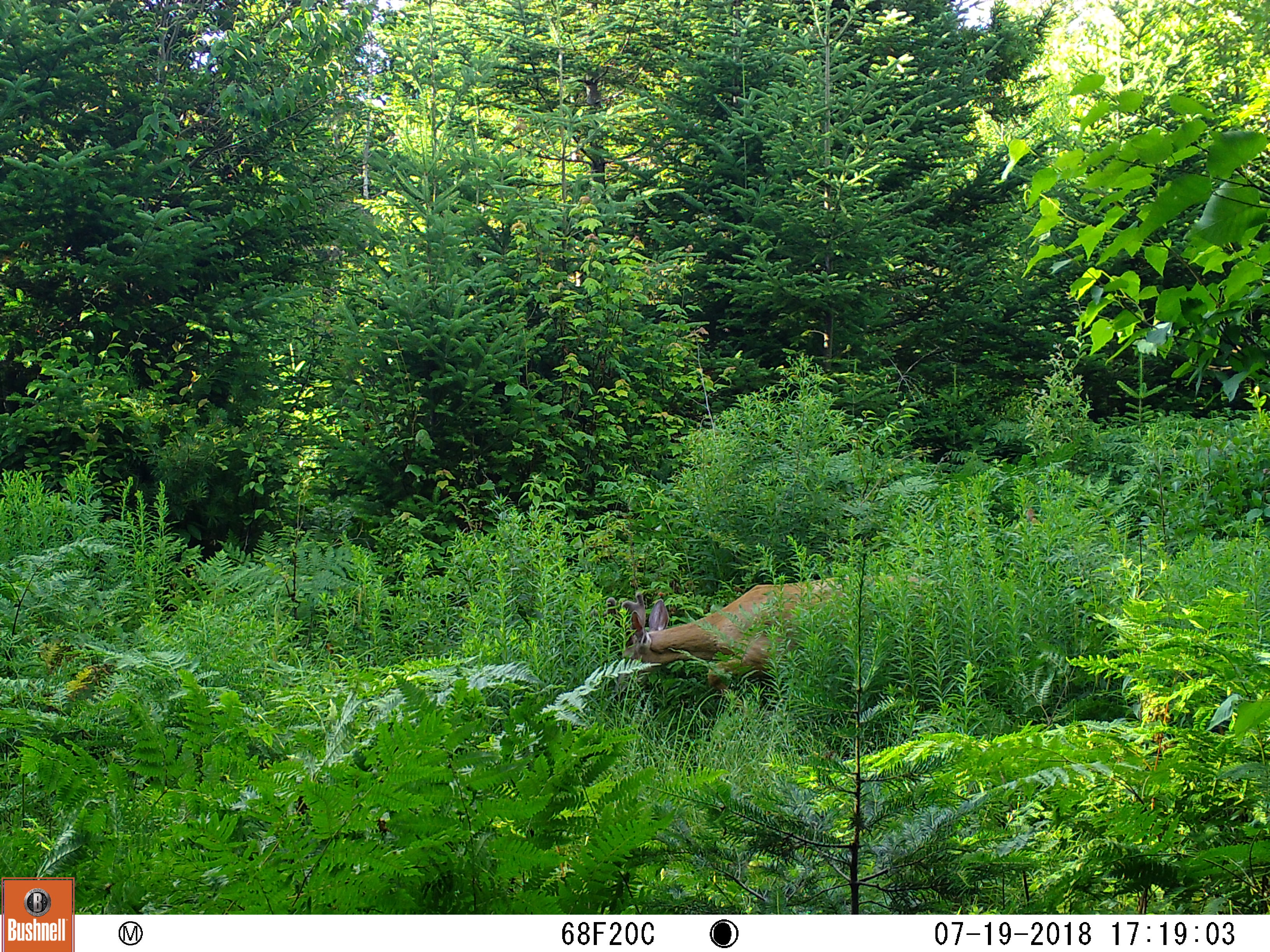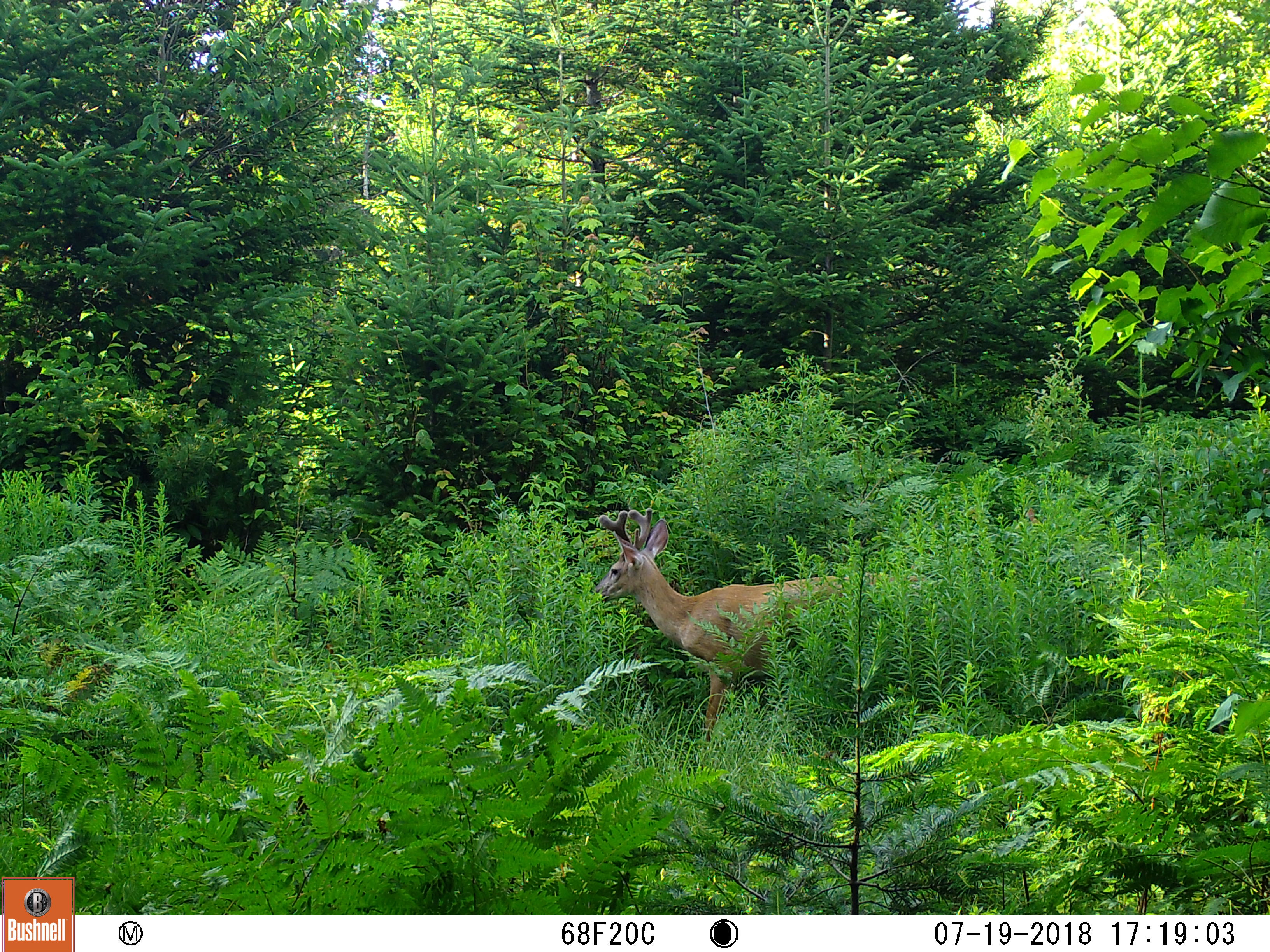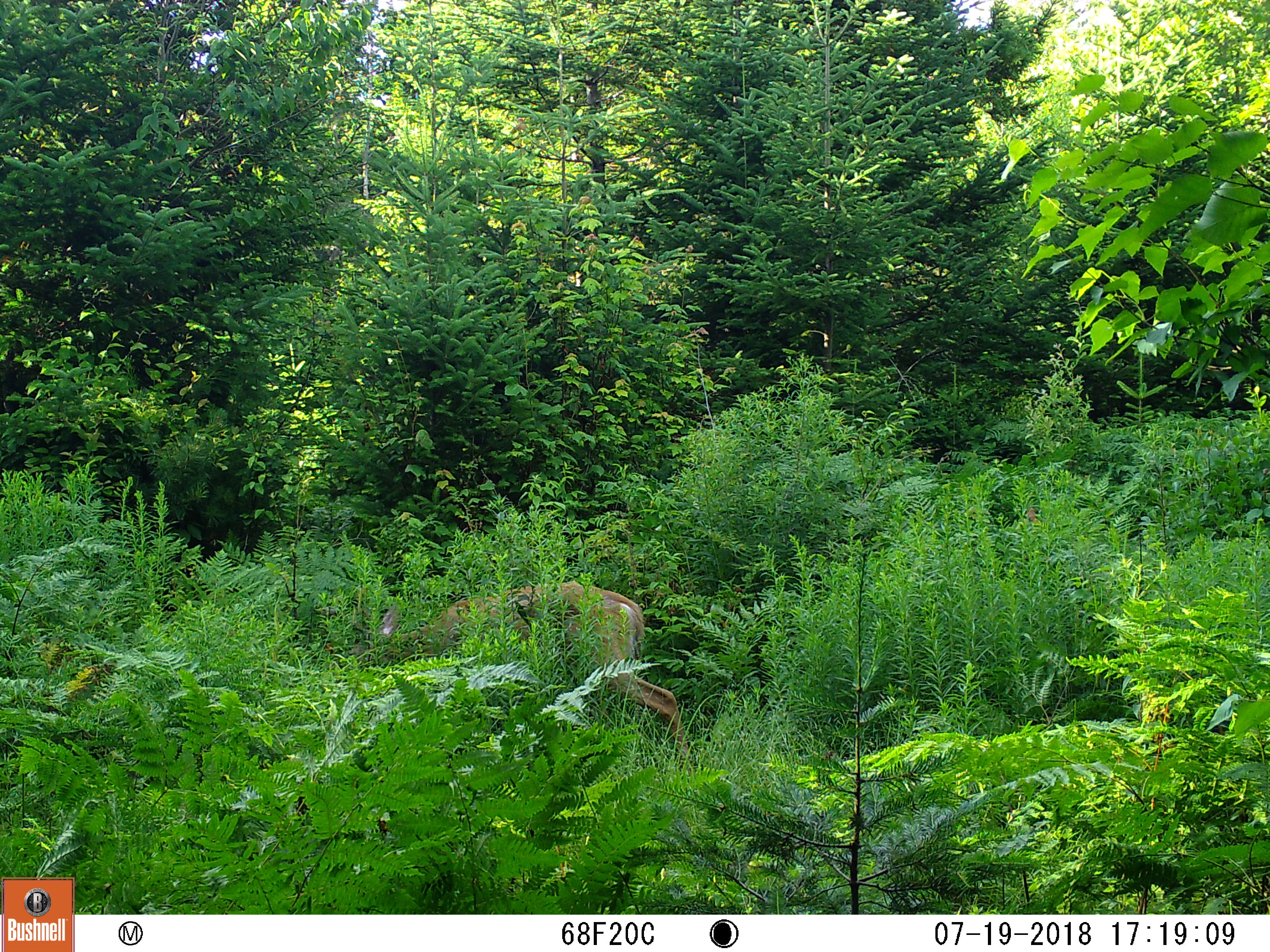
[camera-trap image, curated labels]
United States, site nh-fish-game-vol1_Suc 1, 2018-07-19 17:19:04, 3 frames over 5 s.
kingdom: Animalia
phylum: Chordata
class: Mammalia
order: Artiodactyla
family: Cervidae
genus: Odocoileus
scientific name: Odocoileus virginianus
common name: white-tailed deer